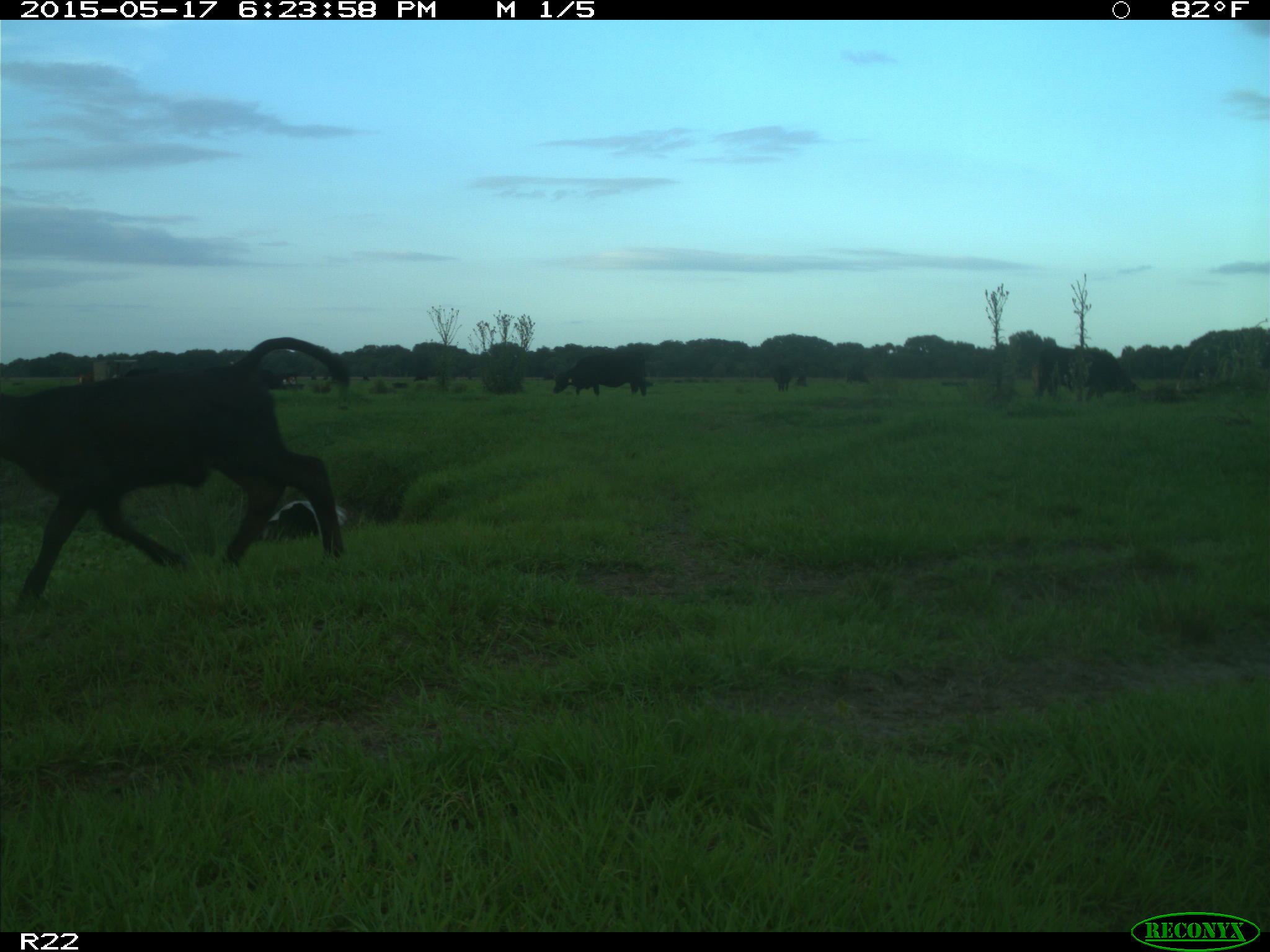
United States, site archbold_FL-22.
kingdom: Animalia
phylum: Chordata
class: Mammalia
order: Artiodactyla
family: Bovidae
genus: Bos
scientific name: Bos taurus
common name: domestic cow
Bos taurus (domestic cow).